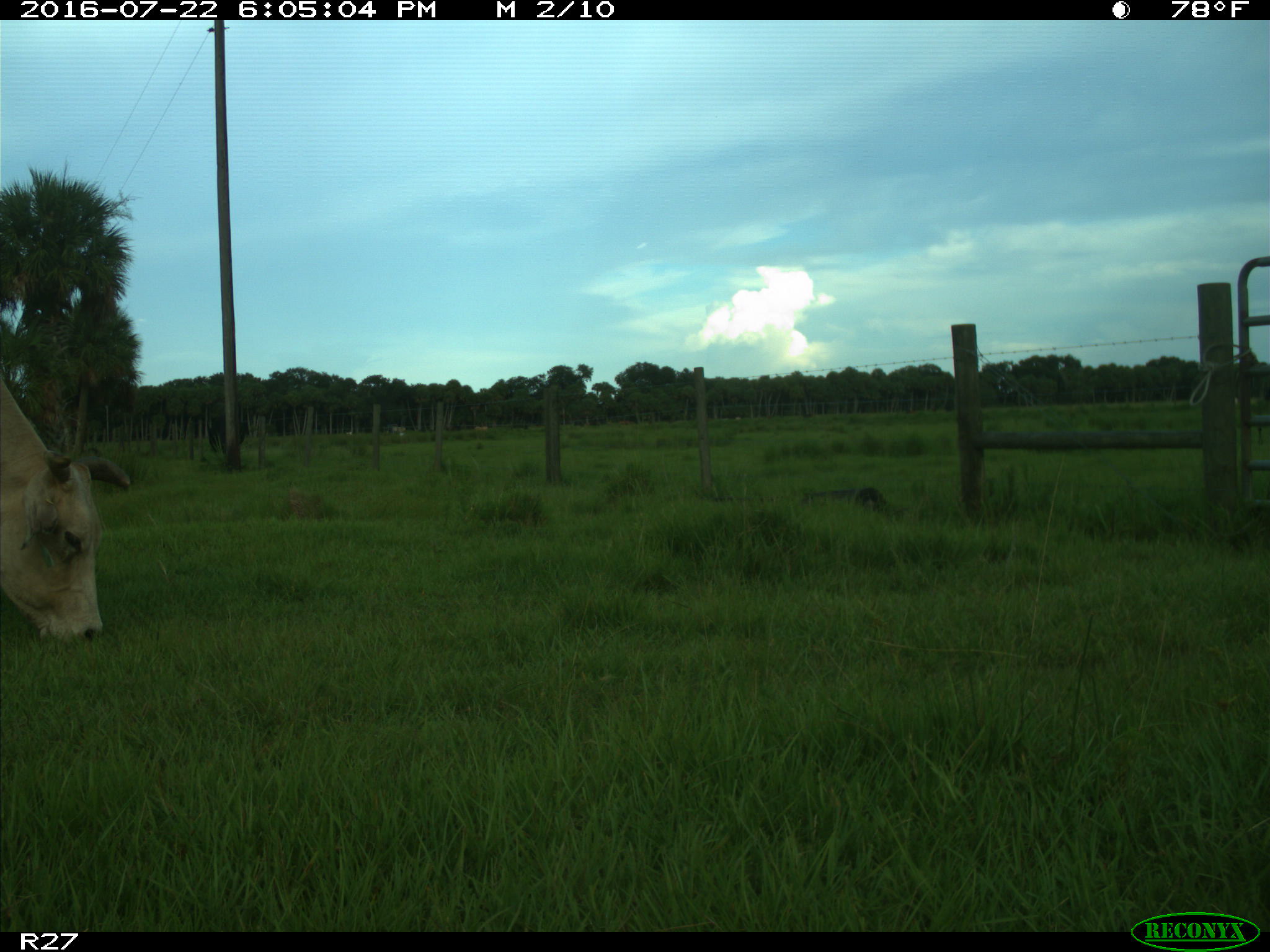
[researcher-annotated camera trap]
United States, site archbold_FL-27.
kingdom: Animalia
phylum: Chordata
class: Mammalia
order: Artiodactyla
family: Bovidae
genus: Bos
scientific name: Bos taurus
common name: domestic cow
Bos taurus (domestic cow).